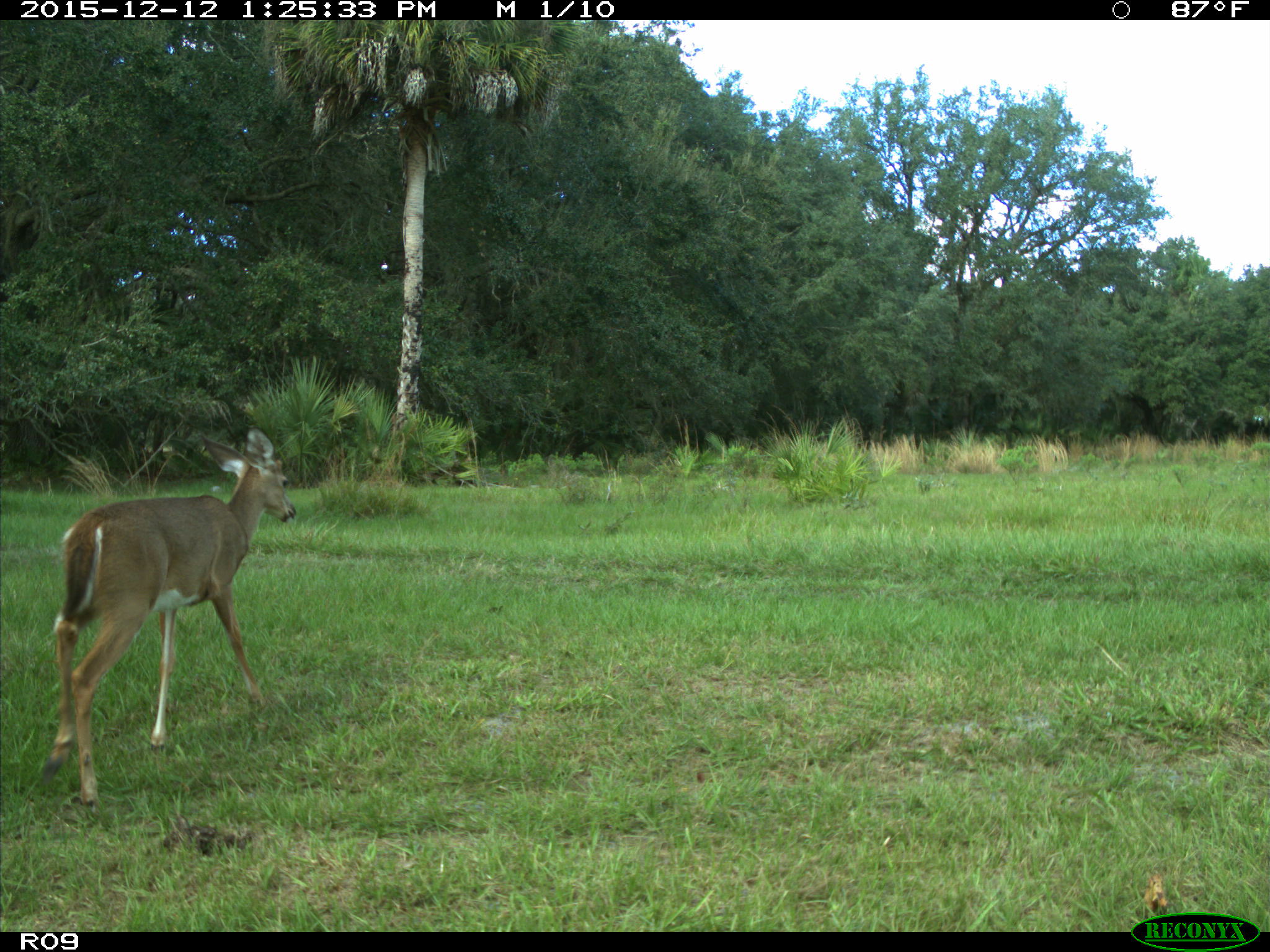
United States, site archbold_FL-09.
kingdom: Animalia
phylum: Chordata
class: Mammalia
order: Artiodactyla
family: Cervidae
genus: Odocoileus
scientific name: Odocoileus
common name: deer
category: unidentified deer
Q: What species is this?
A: Unidentified deer (deer) (Odocoileus).